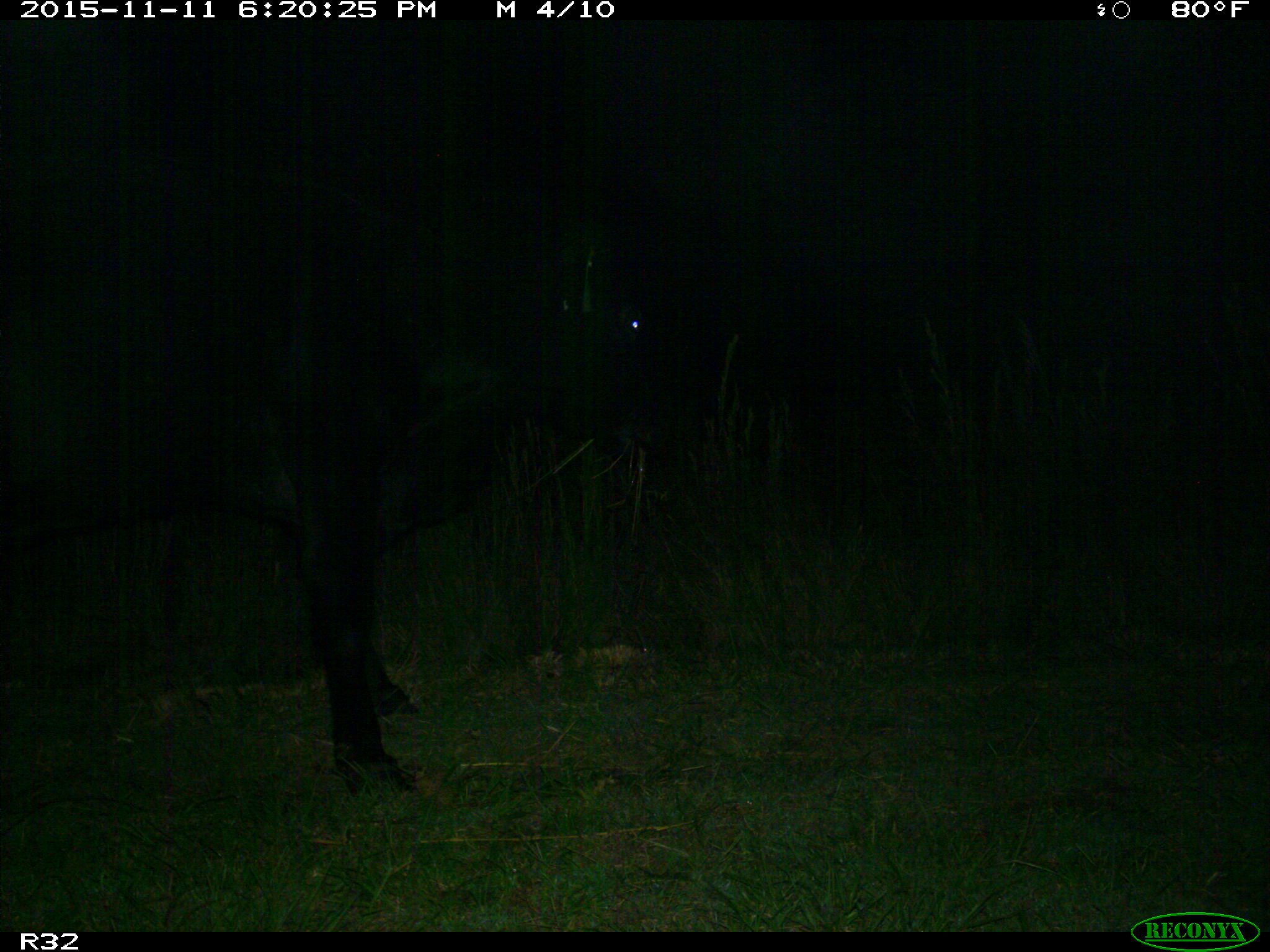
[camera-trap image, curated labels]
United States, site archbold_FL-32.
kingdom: Animalia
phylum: Chordata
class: Mammalia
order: Artiodactyla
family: Bovidae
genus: Bos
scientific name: Bos taurus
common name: domestic cow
Bos taurus (domestic cow).